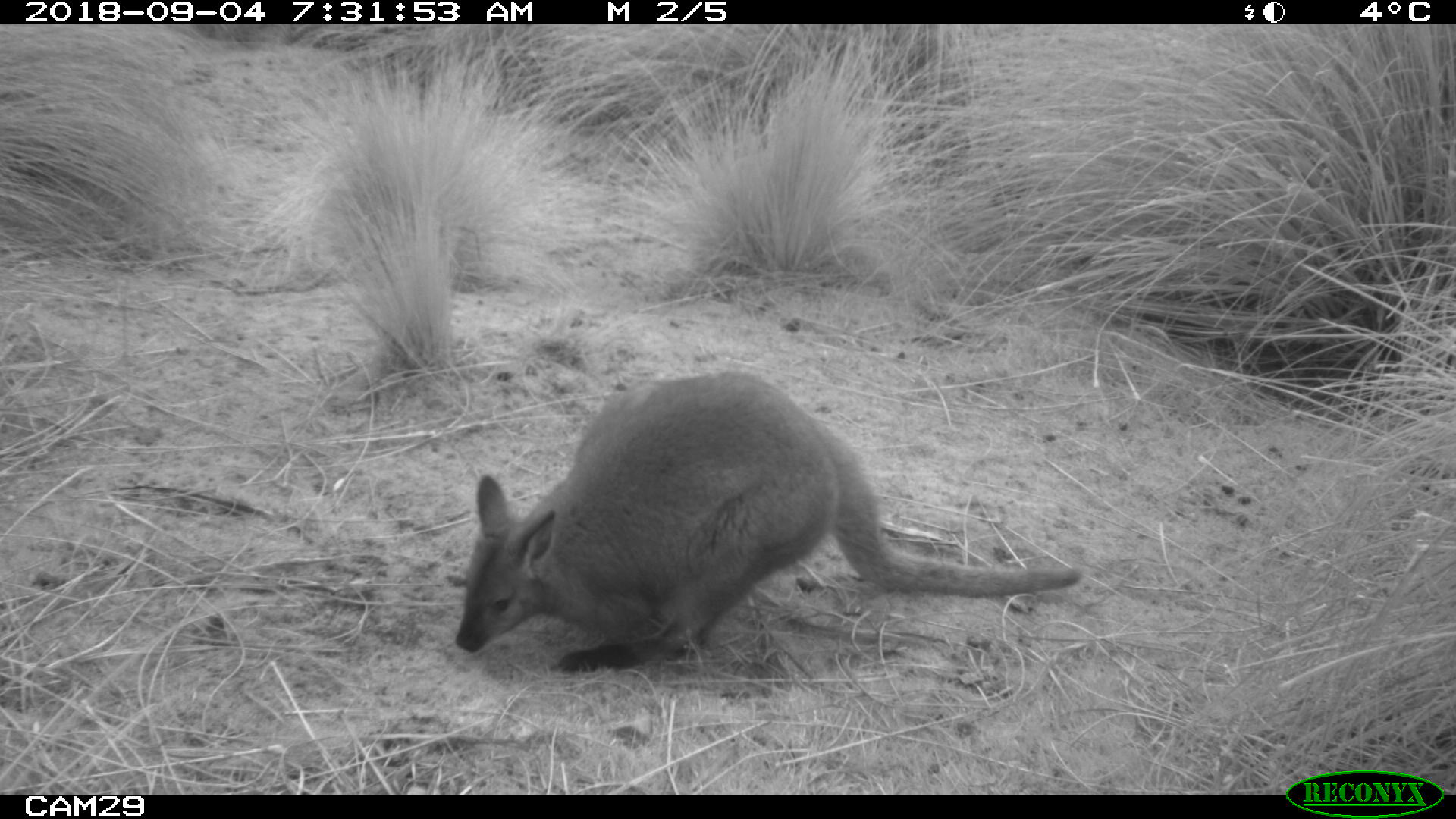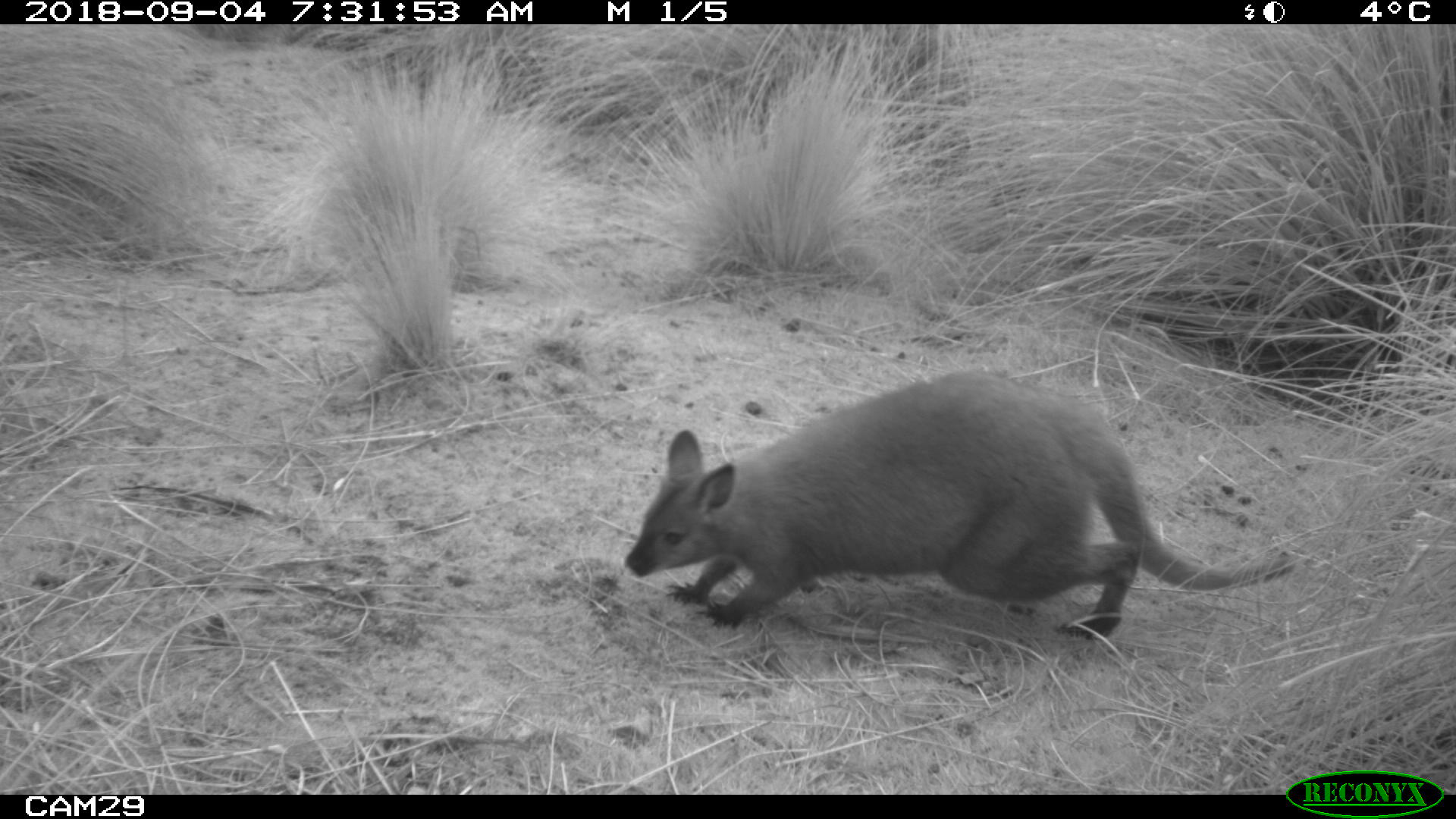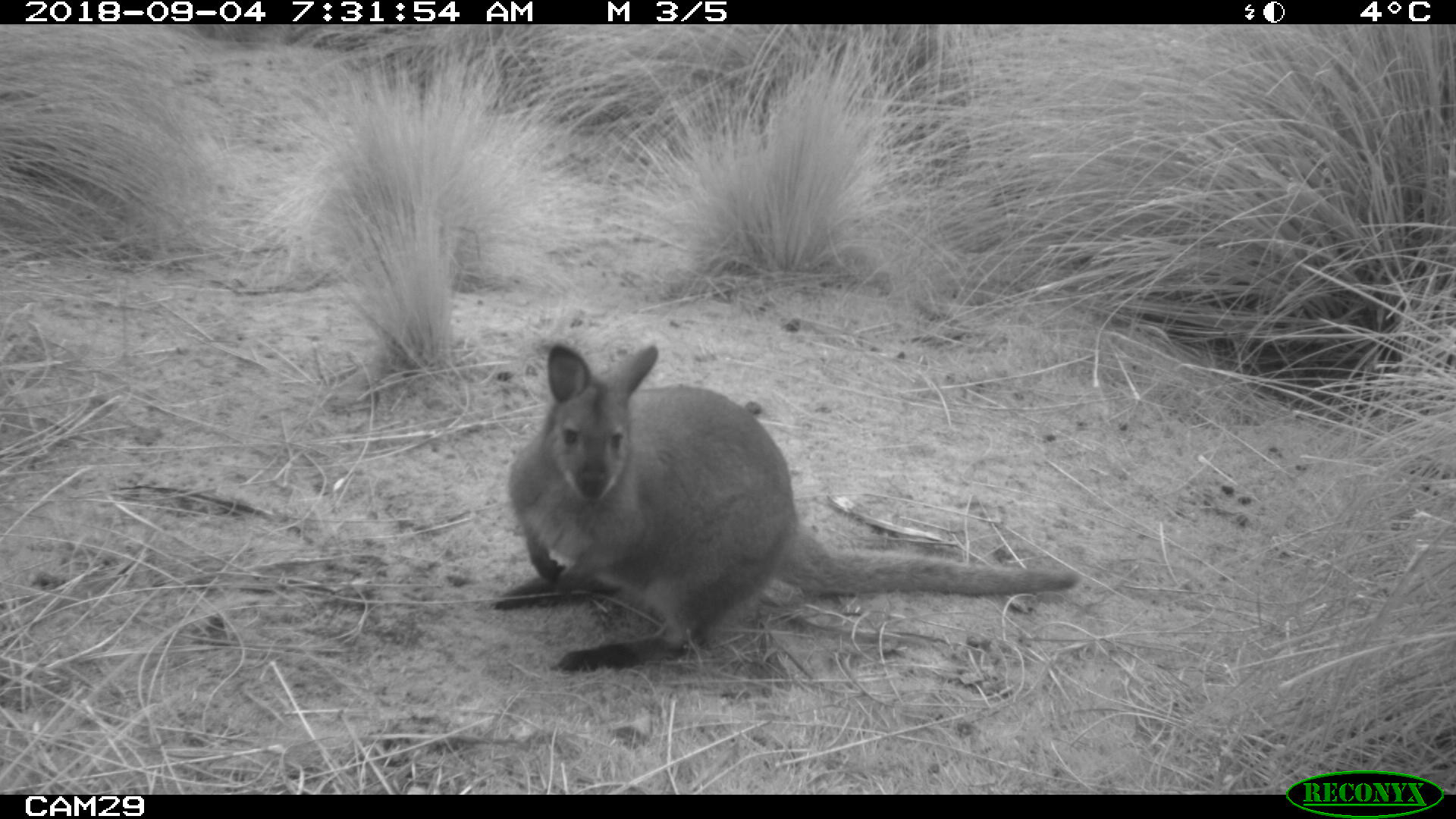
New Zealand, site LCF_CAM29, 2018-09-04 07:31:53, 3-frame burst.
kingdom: Animalia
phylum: Chordata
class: Mammalia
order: Diprotodontia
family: Macropodidae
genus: Notamacropus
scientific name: Notamacropus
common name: wallaby